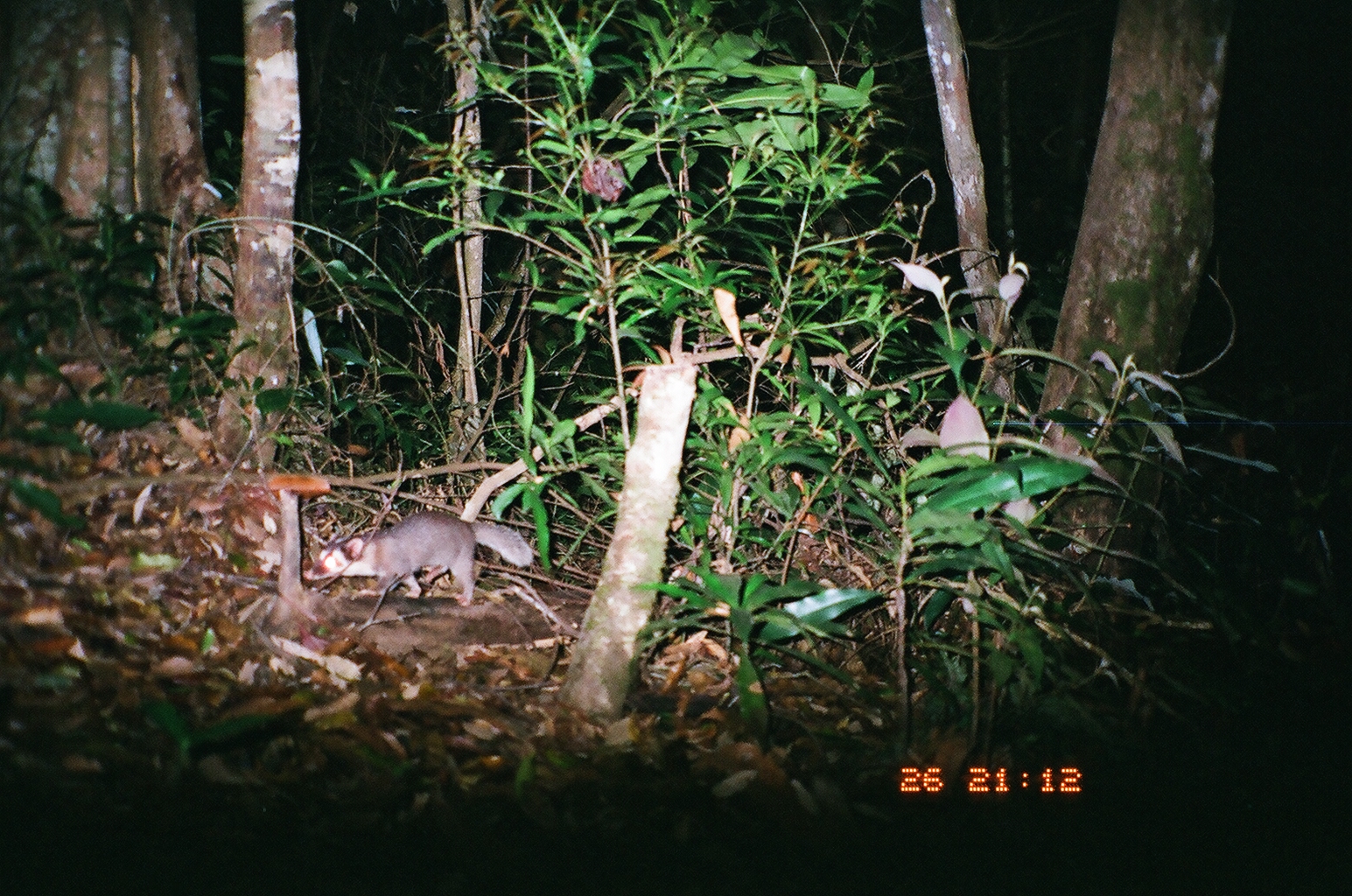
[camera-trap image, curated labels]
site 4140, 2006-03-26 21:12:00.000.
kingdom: Animalia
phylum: Chordata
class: Mammalia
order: Carnivora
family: Mustelidae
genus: Melogale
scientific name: Melogale everetti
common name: bornean ferret badger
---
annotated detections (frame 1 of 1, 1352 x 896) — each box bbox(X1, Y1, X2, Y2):
melogale everetti: bbox(302, 510, 533, 603)